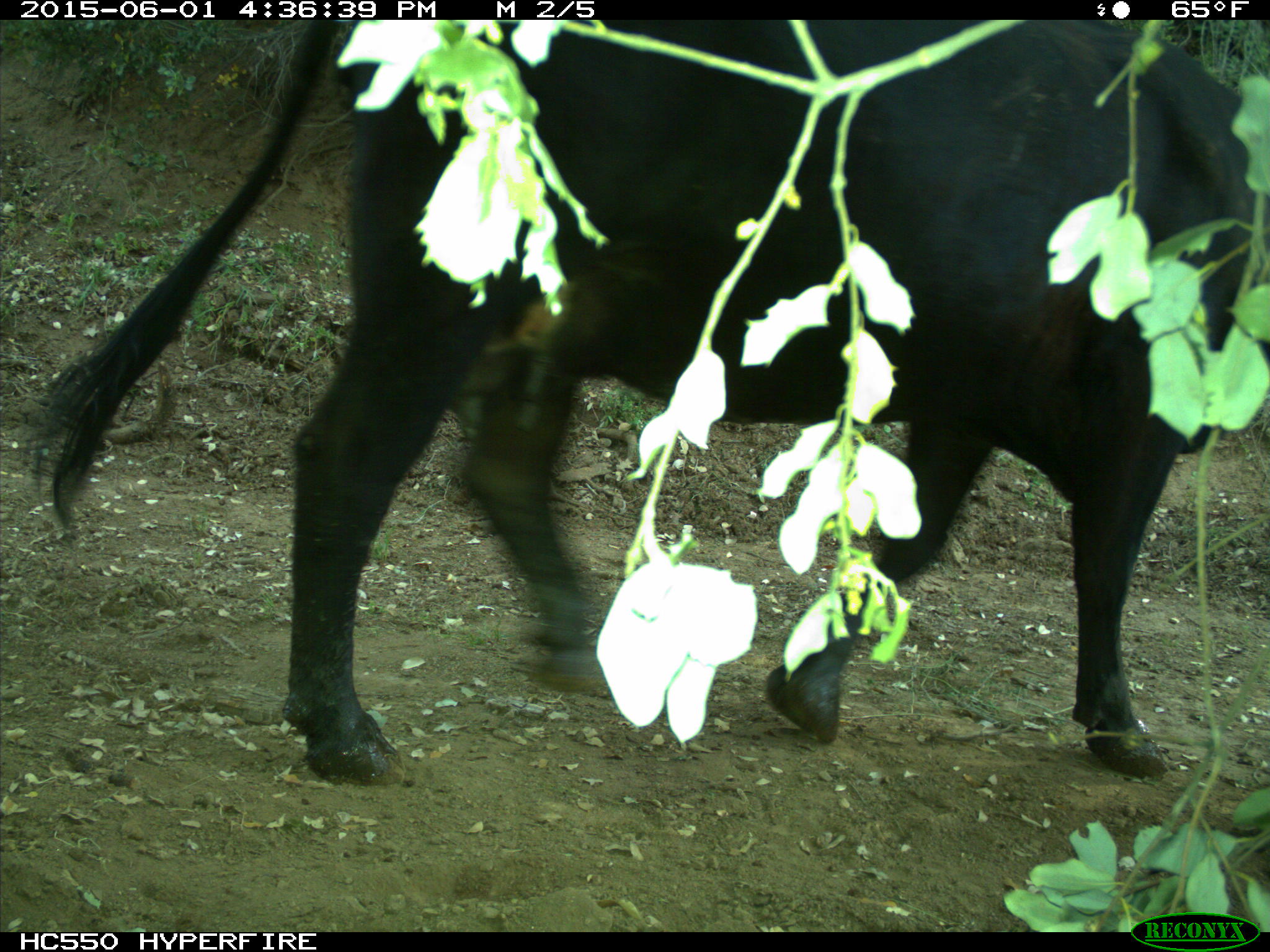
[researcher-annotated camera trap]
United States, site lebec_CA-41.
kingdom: Animalia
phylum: Chordata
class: Mammalia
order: Artiodactyla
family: Bovidae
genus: Bos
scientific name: Bos taurus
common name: domestic cow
Bos taurus (domestic cow).